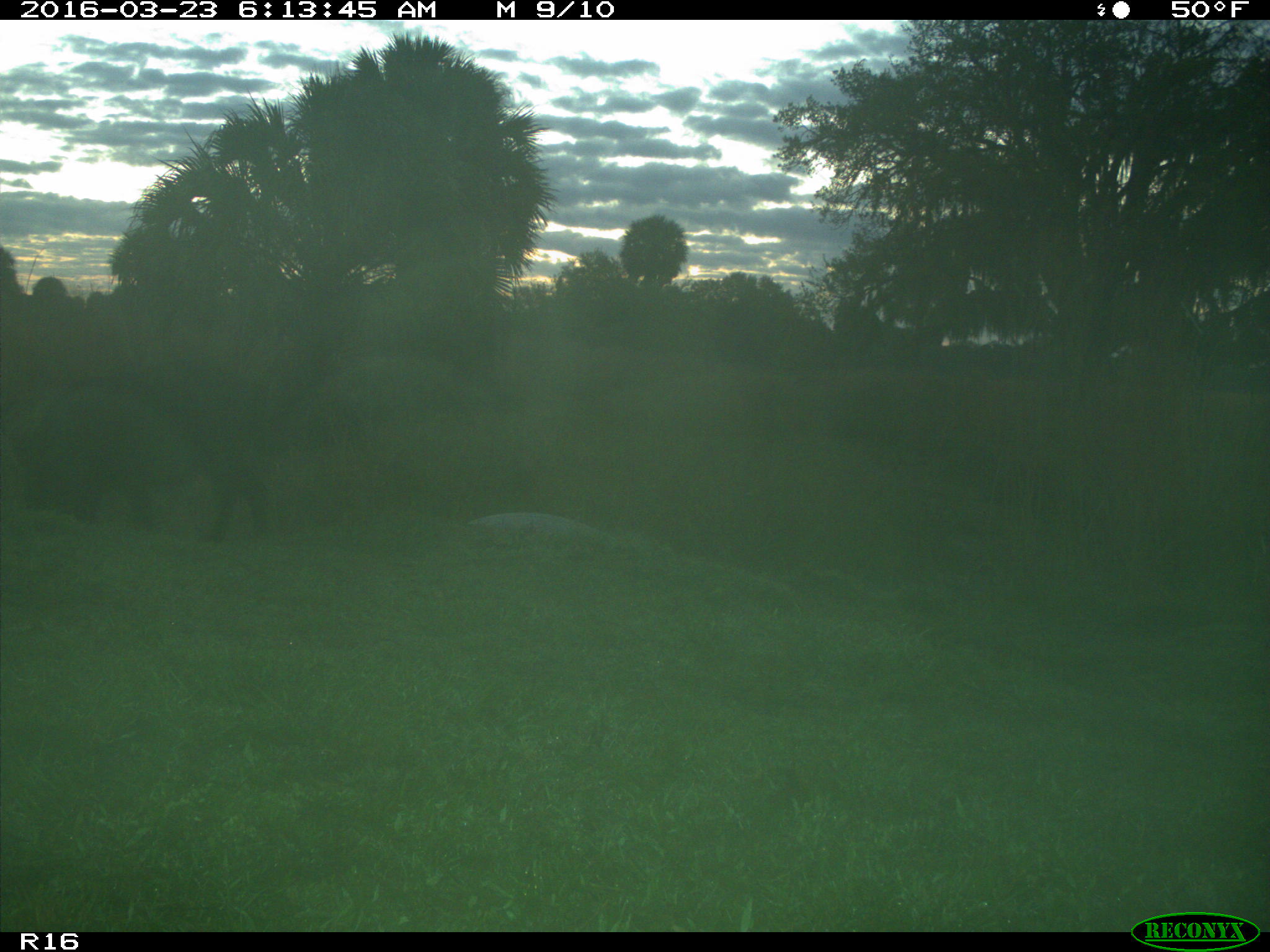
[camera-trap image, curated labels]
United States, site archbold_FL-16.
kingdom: Animalia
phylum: Chordata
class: Mammalia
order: Artiodactyla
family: Suidae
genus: Sus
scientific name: Sus scrofa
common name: wild boar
Sus scrofa (wild boar).